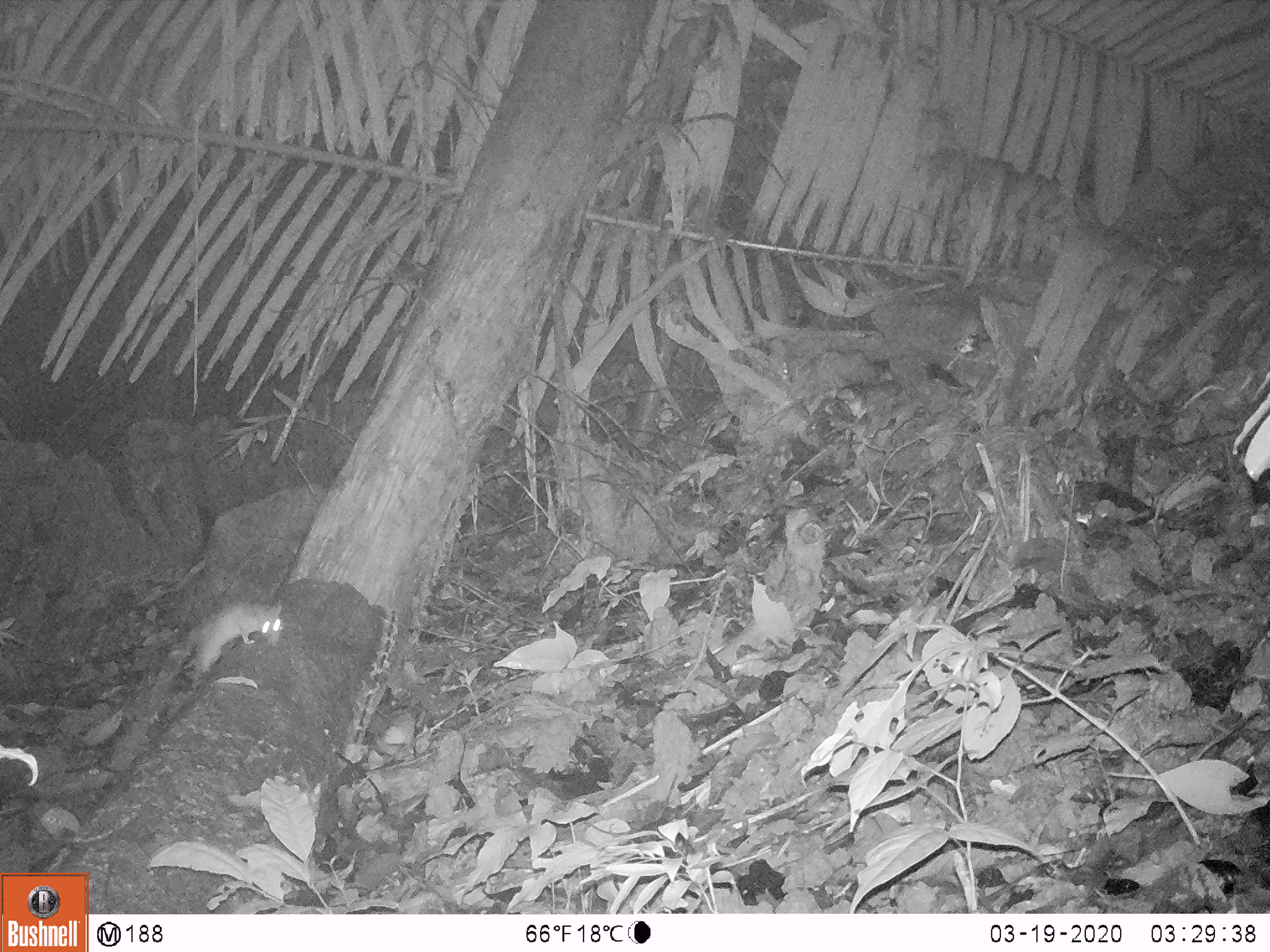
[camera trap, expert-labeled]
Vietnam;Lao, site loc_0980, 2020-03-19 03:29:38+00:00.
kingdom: Animalia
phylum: Chordata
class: Mammalia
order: Rodentia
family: Muridae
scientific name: Muridae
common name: old-world mice and rats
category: unidentified murid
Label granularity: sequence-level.